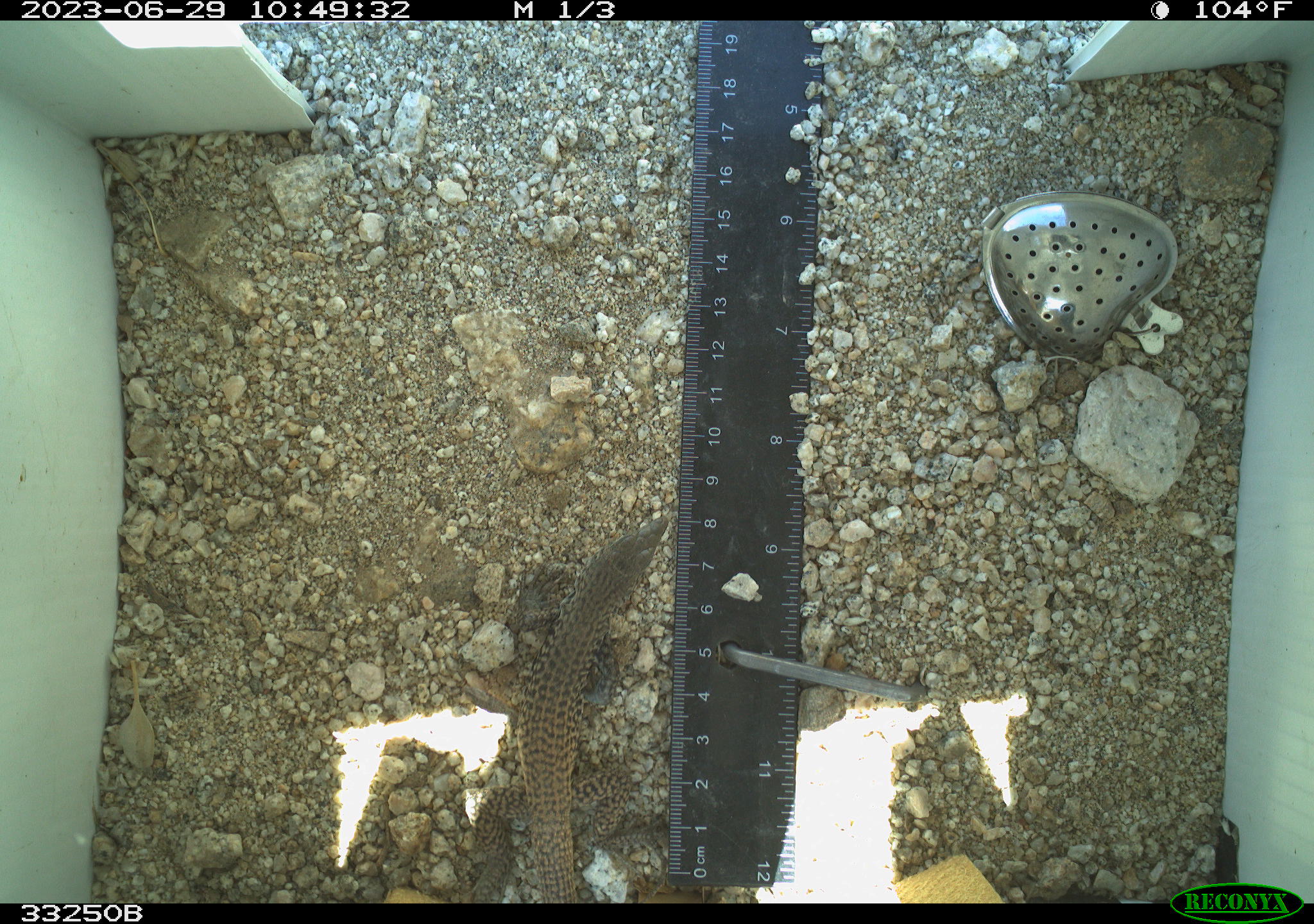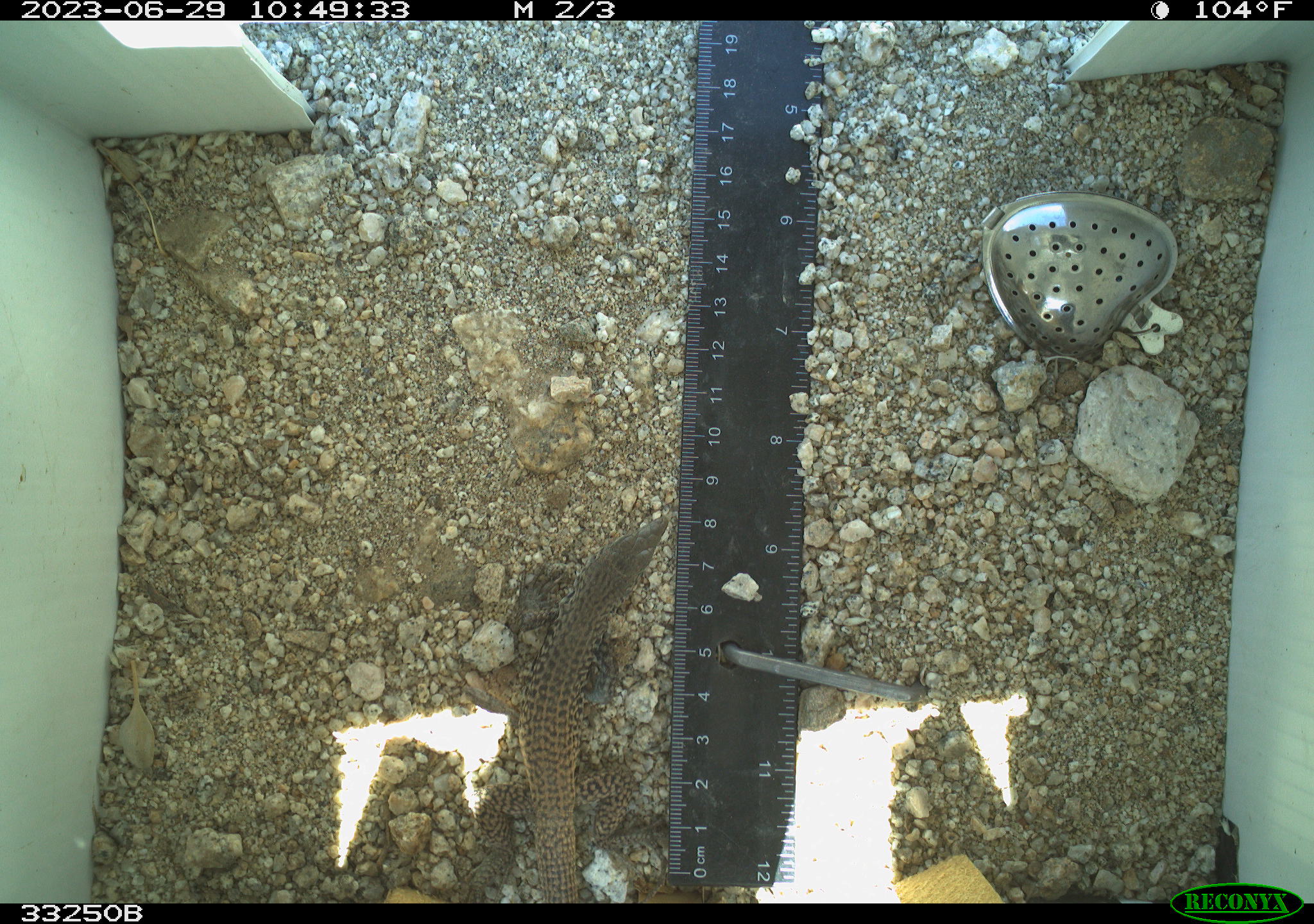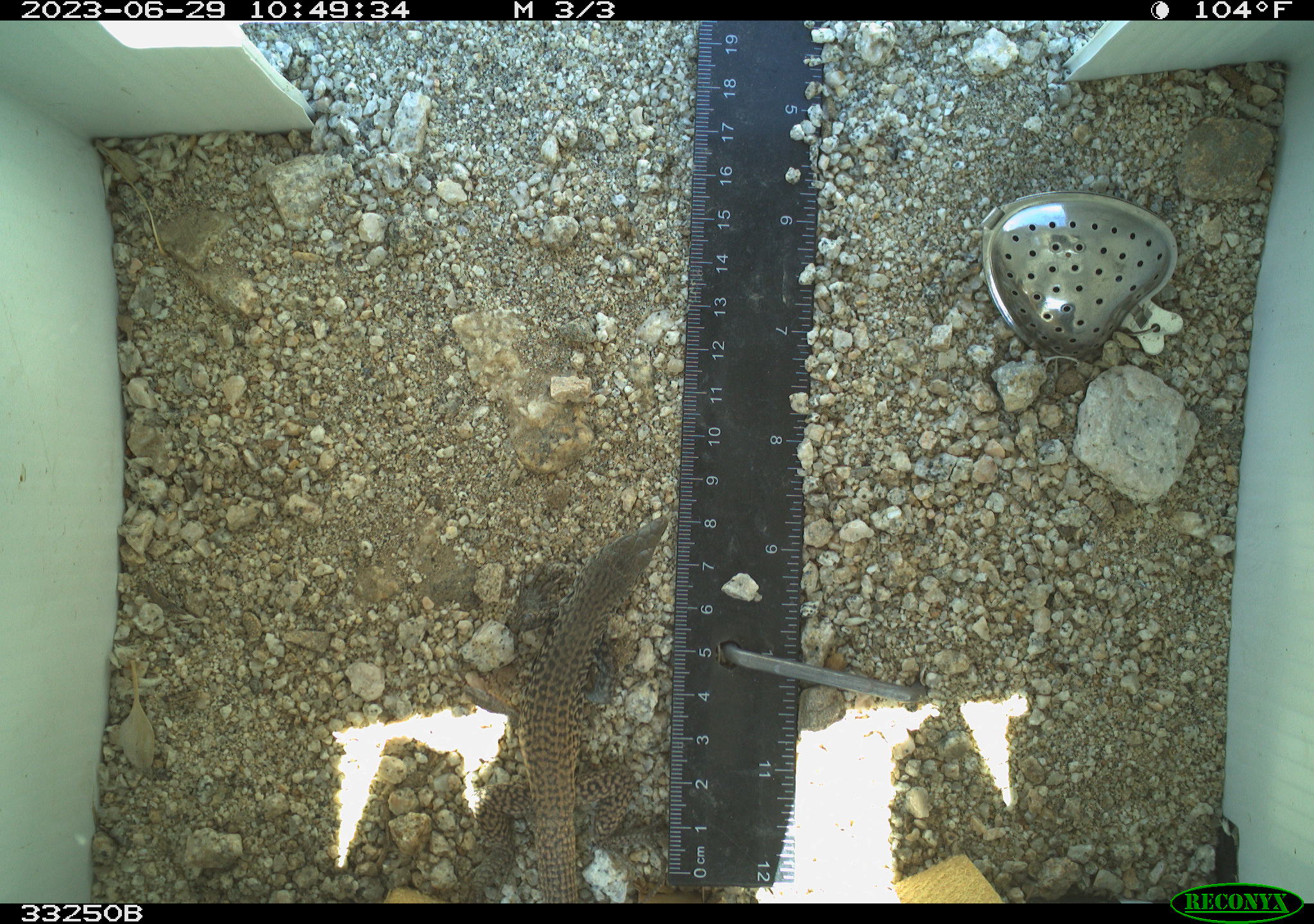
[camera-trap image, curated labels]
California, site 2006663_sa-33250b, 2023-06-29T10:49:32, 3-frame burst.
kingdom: Animalia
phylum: Chordata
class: Reptilia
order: Squamata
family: Teiidae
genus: Aspidoscelis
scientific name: Aspidoscelis tigris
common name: western whiptail